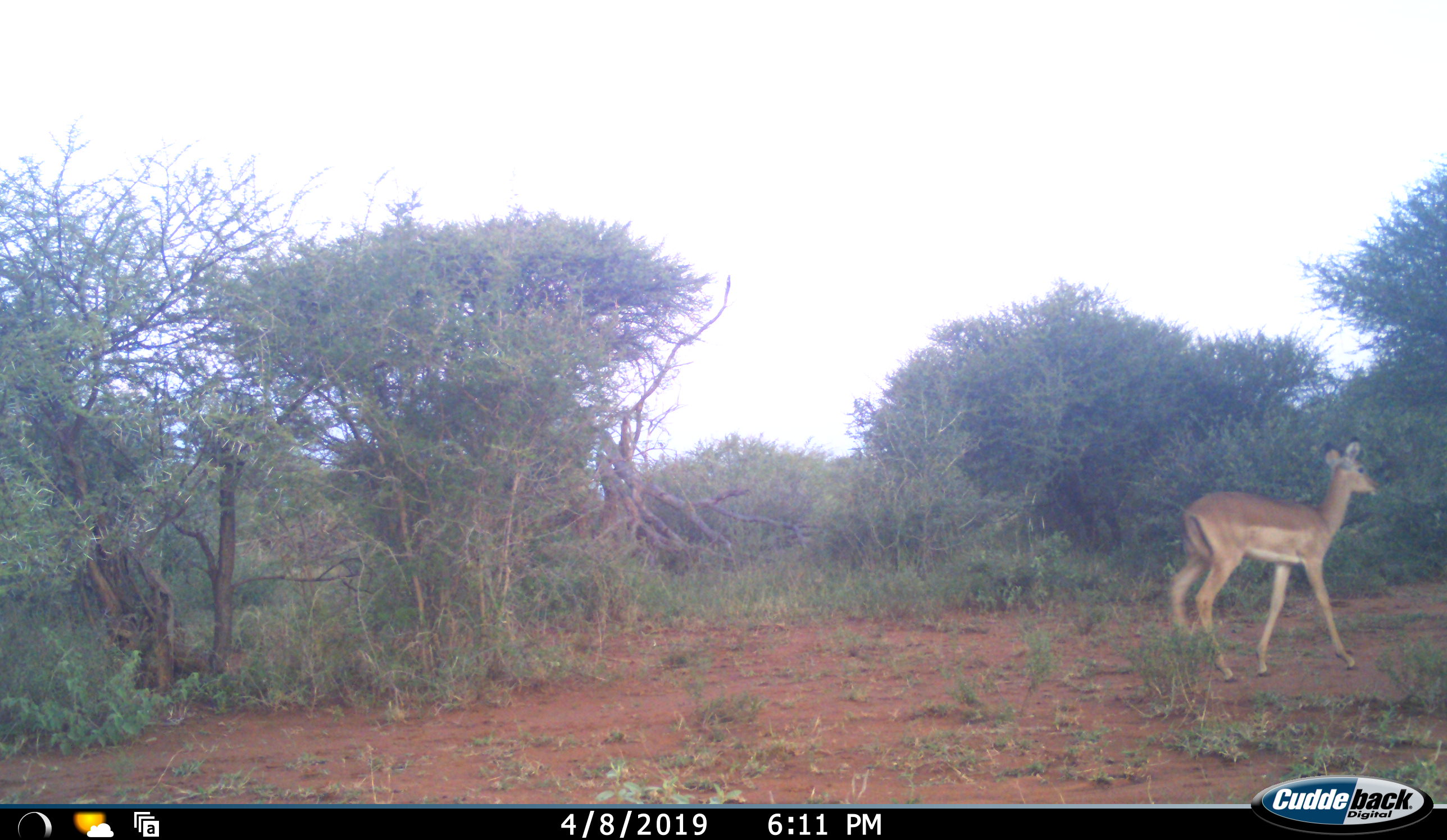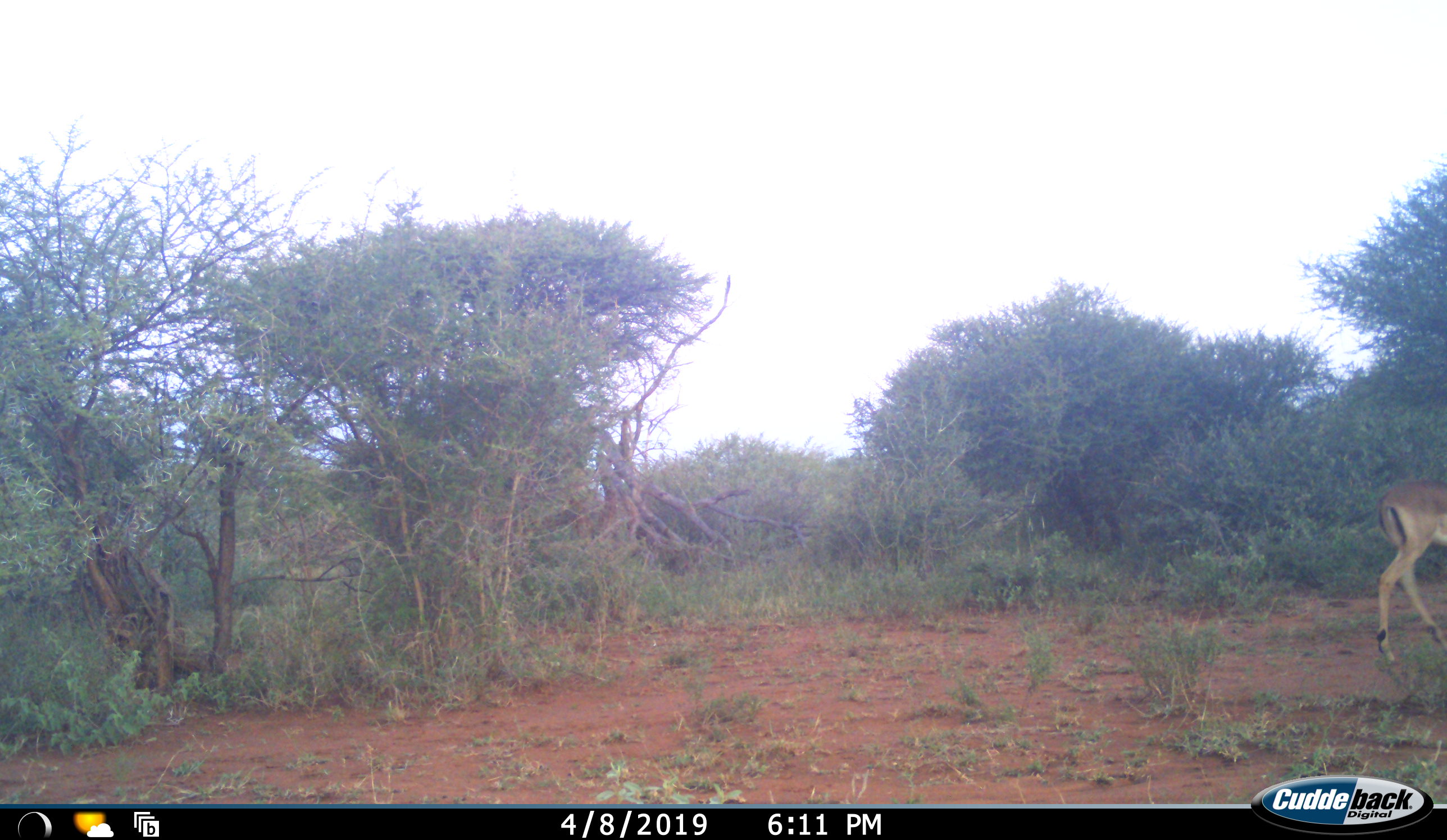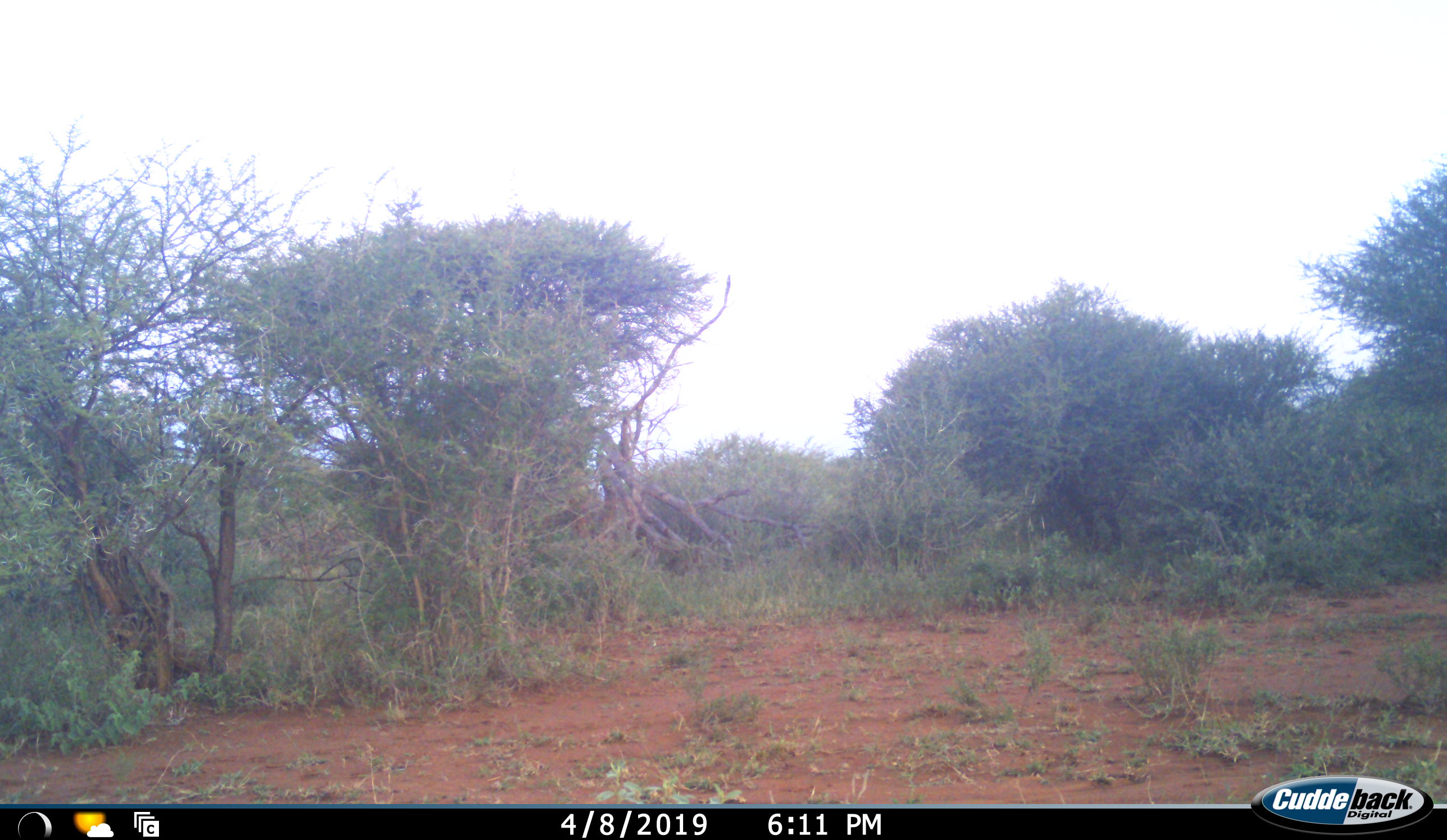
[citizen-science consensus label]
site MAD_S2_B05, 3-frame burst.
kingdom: Animalia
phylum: Chordata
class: Mammalia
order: Artiodactyla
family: Bovidae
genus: Aepyceros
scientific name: Aepyceros melampus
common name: impala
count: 1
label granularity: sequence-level